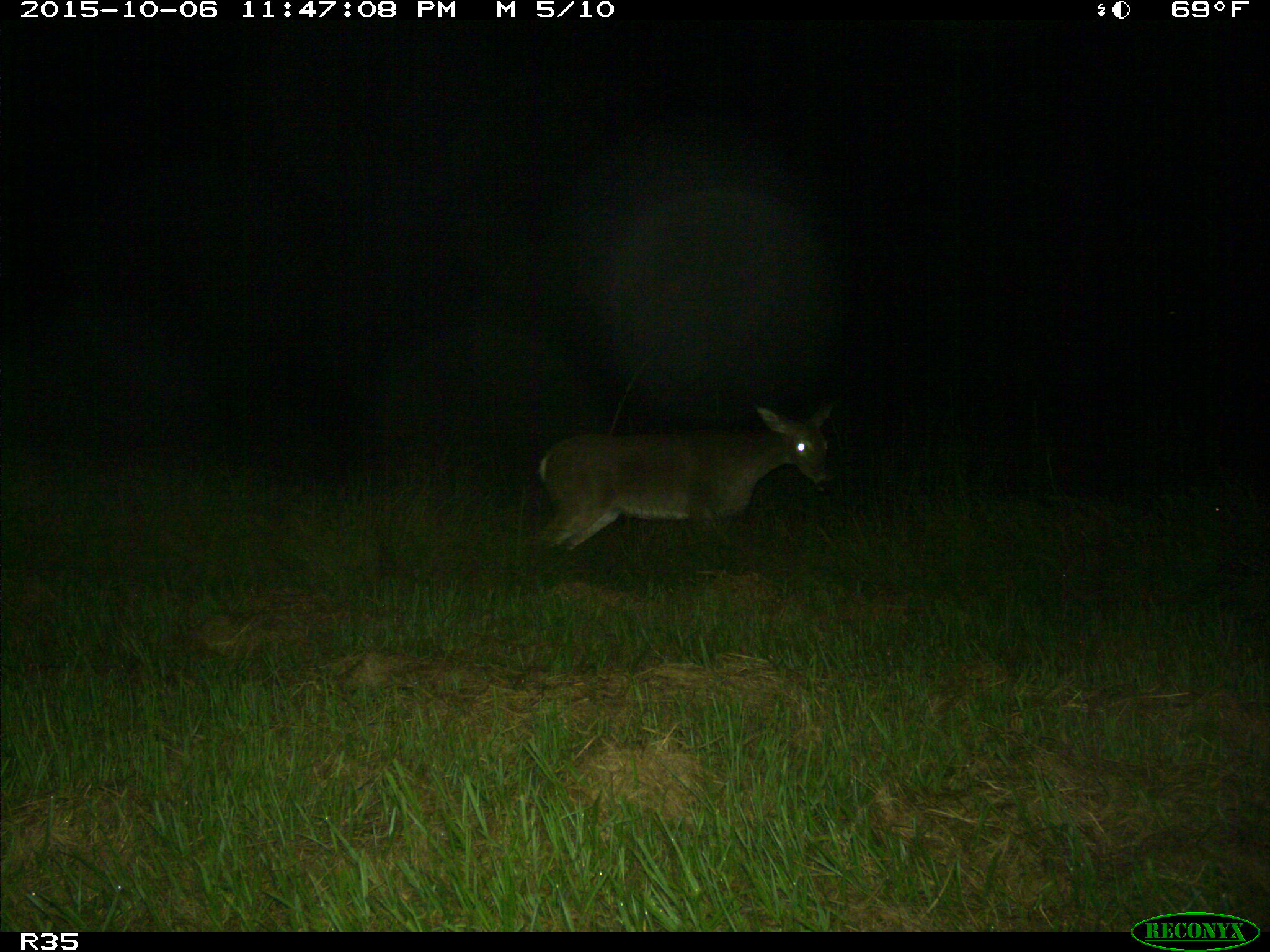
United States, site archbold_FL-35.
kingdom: Animalia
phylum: Chordata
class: Mammalia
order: Artiodactyla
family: Cervidae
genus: Odocoileus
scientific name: Odocoileus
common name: deer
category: unidentified deer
Unidentified deer (deer) (Odocoileus).